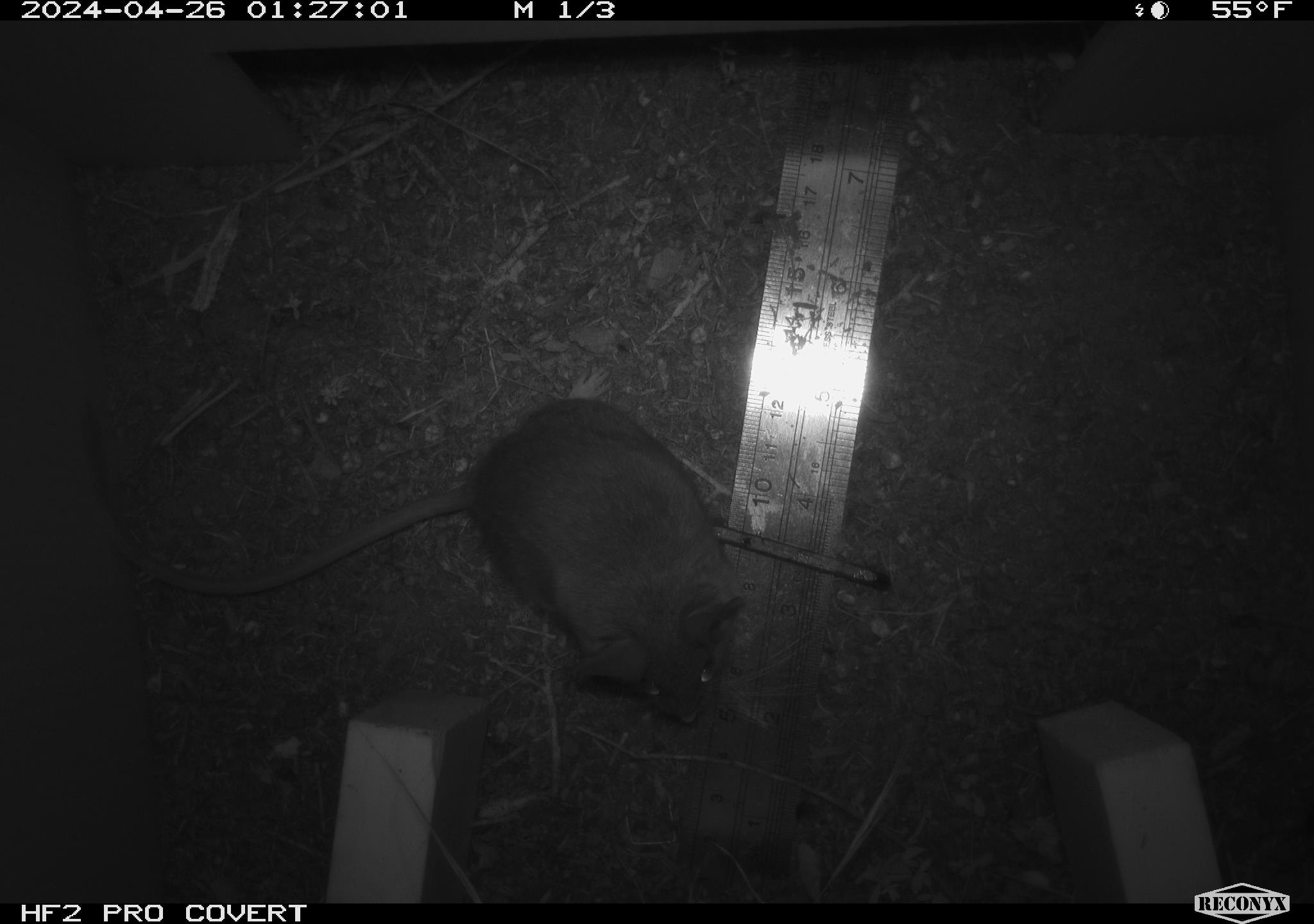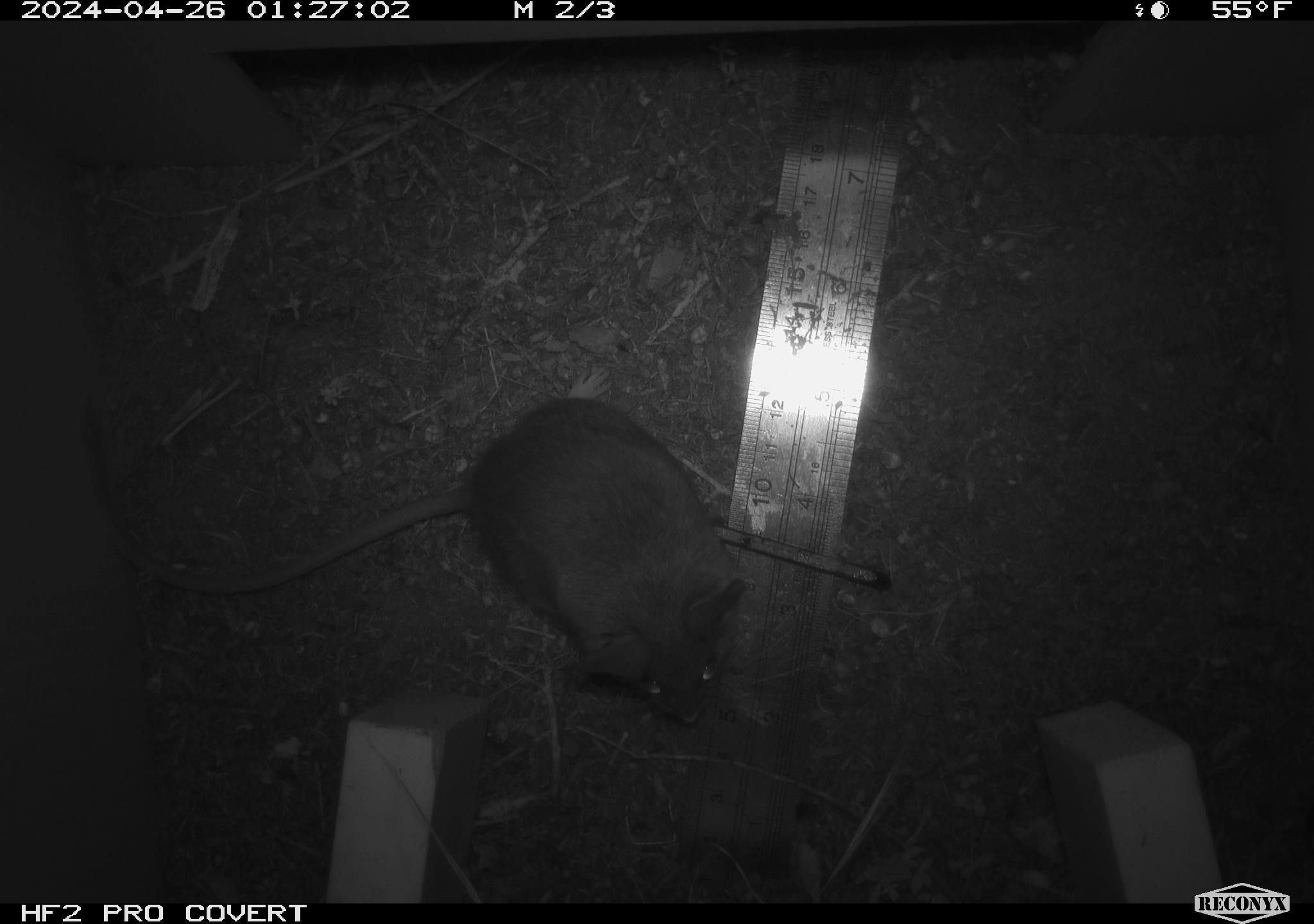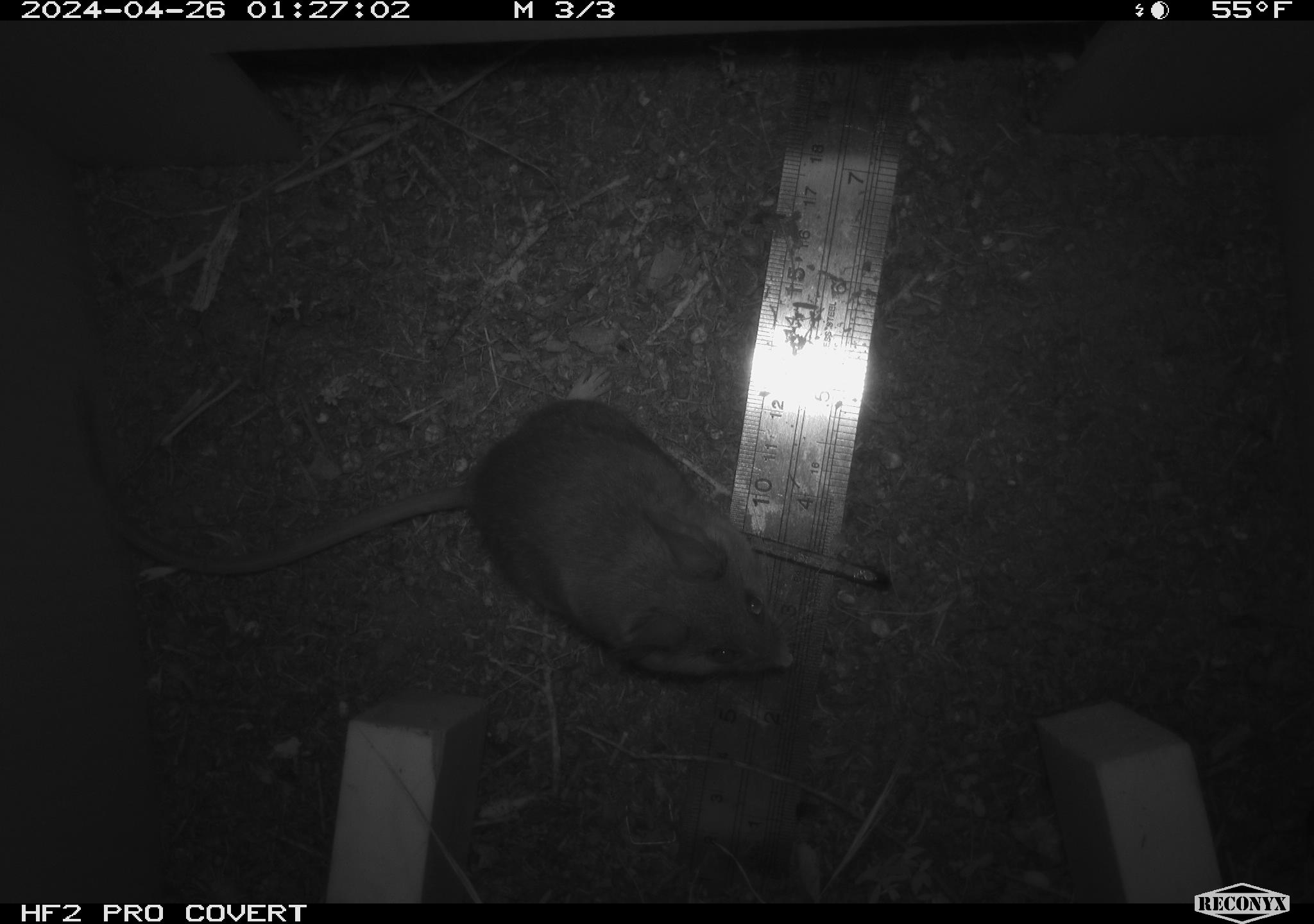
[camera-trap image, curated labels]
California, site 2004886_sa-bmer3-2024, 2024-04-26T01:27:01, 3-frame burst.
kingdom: Animalia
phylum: Chordata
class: Mammalia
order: Rodentia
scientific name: Rodentia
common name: mouse species